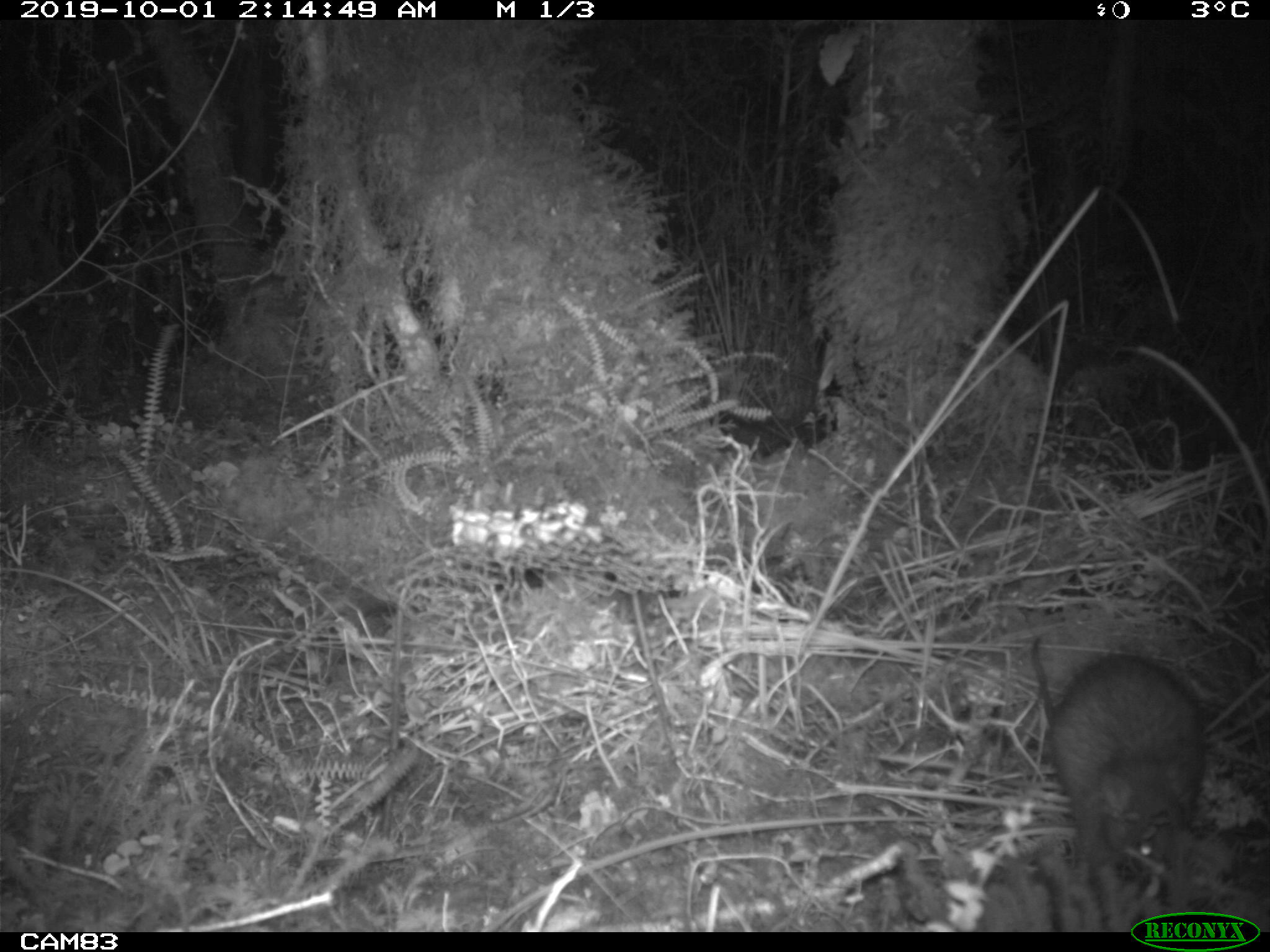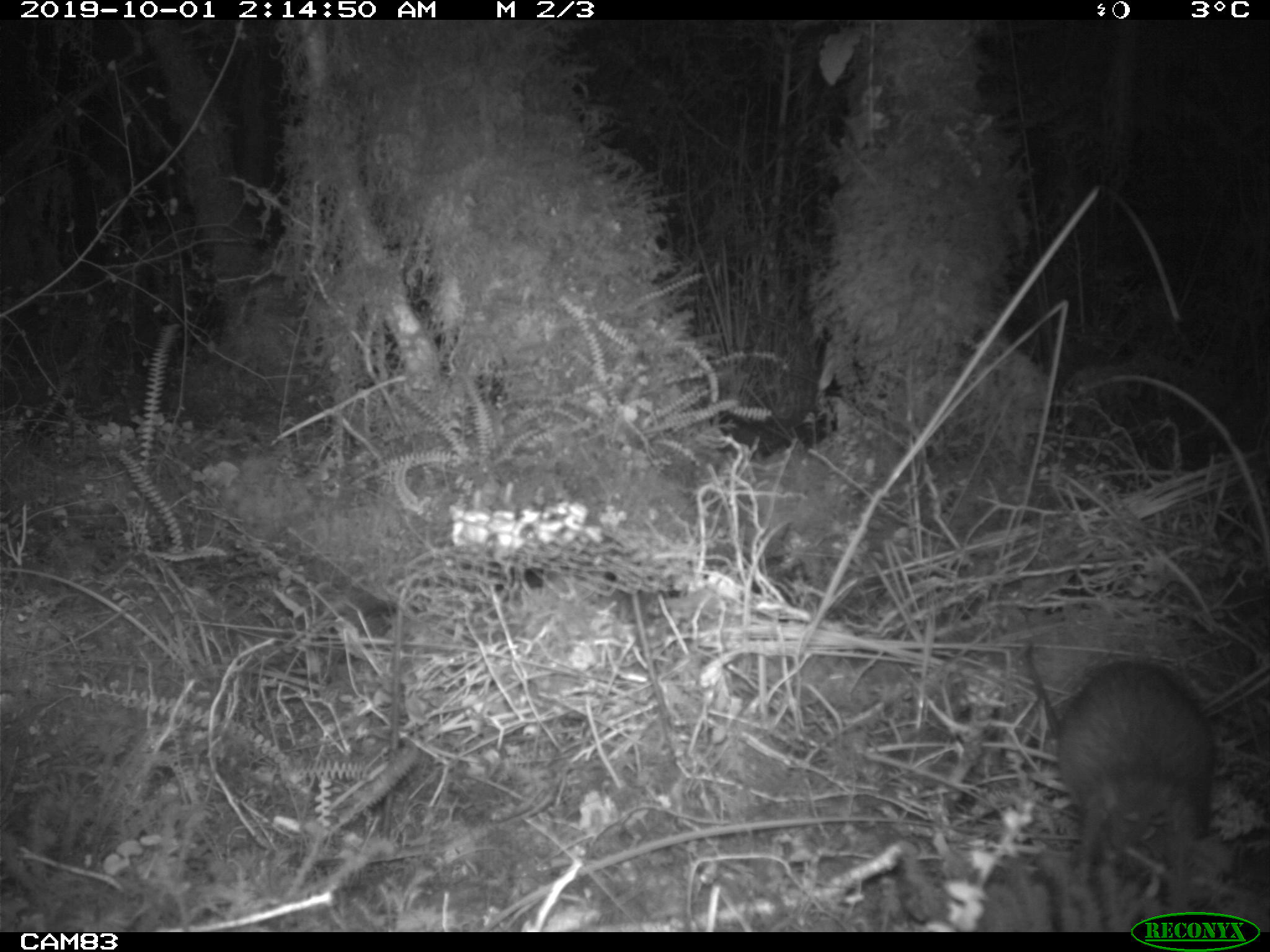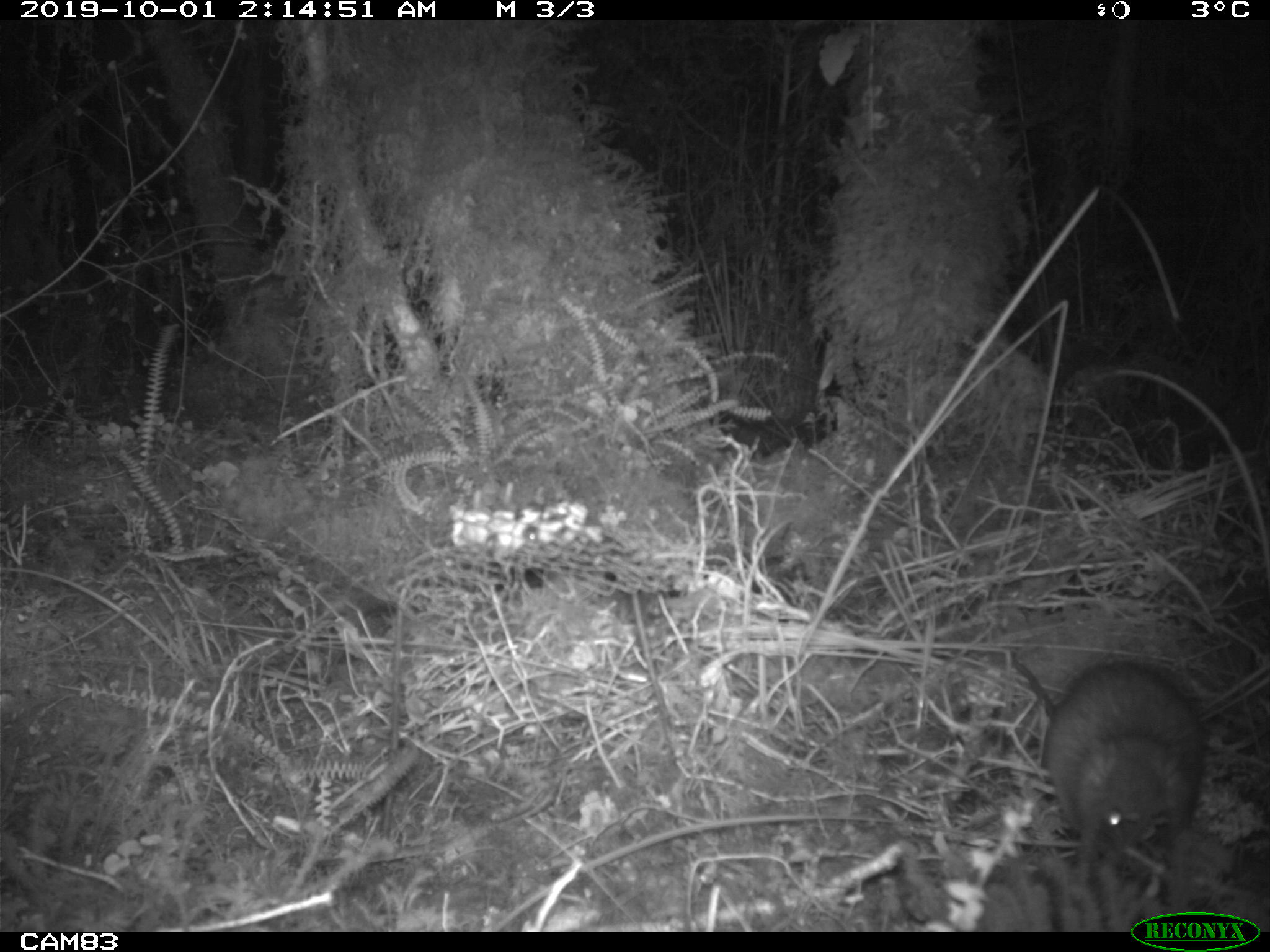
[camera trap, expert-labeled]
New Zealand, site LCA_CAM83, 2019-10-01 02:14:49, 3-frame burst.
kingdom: Animalia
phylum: Chordata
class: Mammalia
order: Rodentia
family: Muridae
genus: Rattus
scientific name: Rattus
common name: rat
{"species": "rat (Rattus)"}